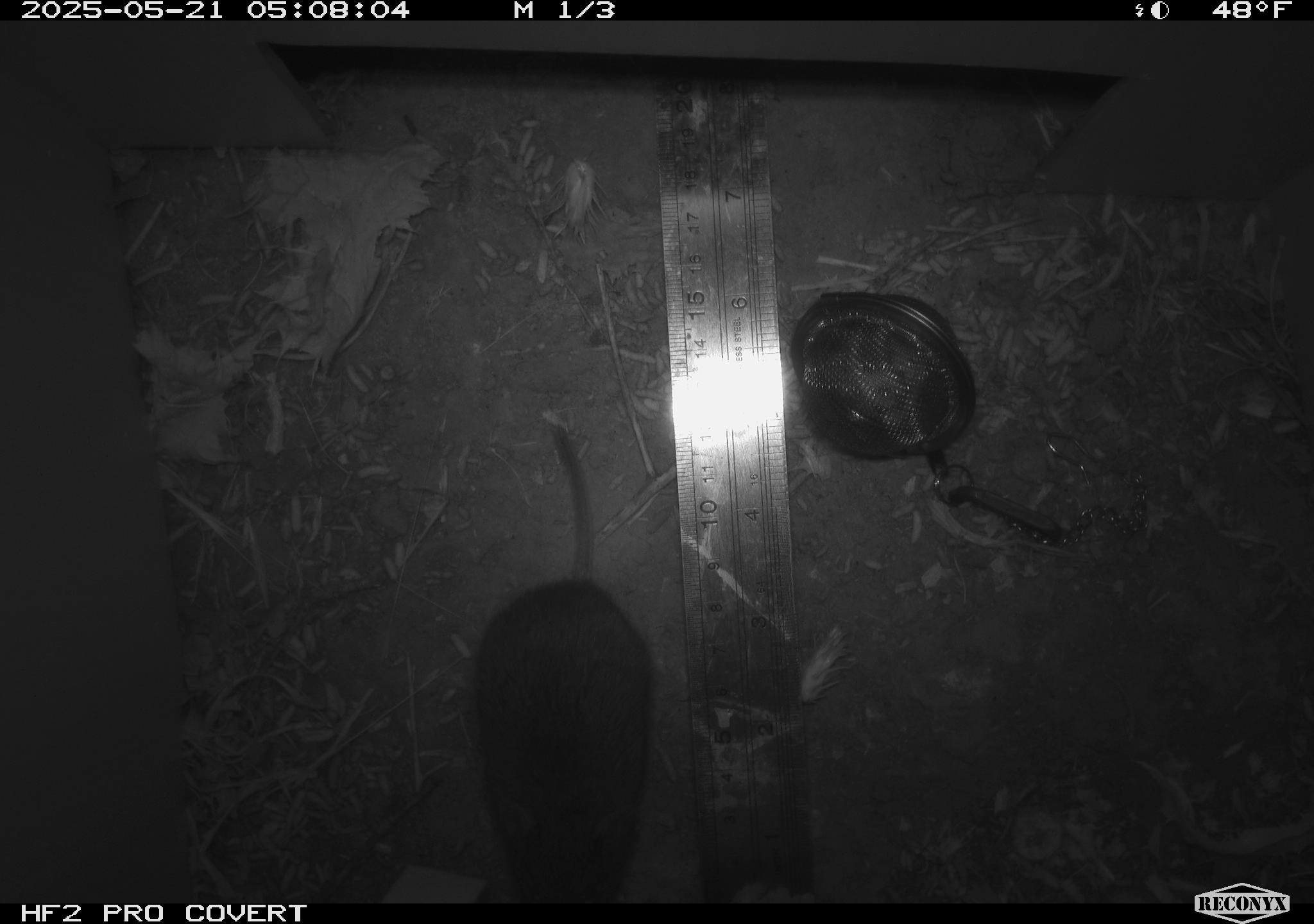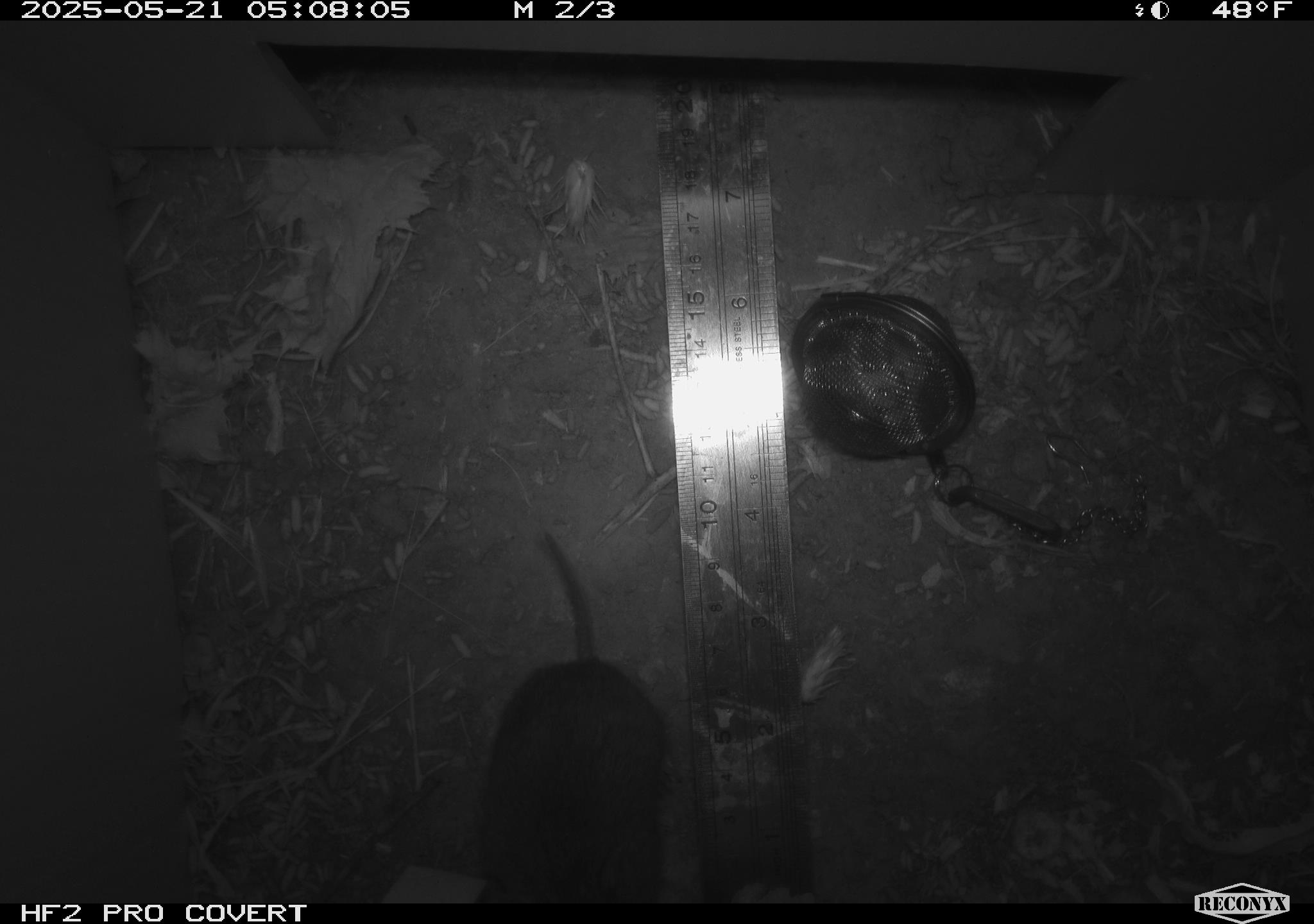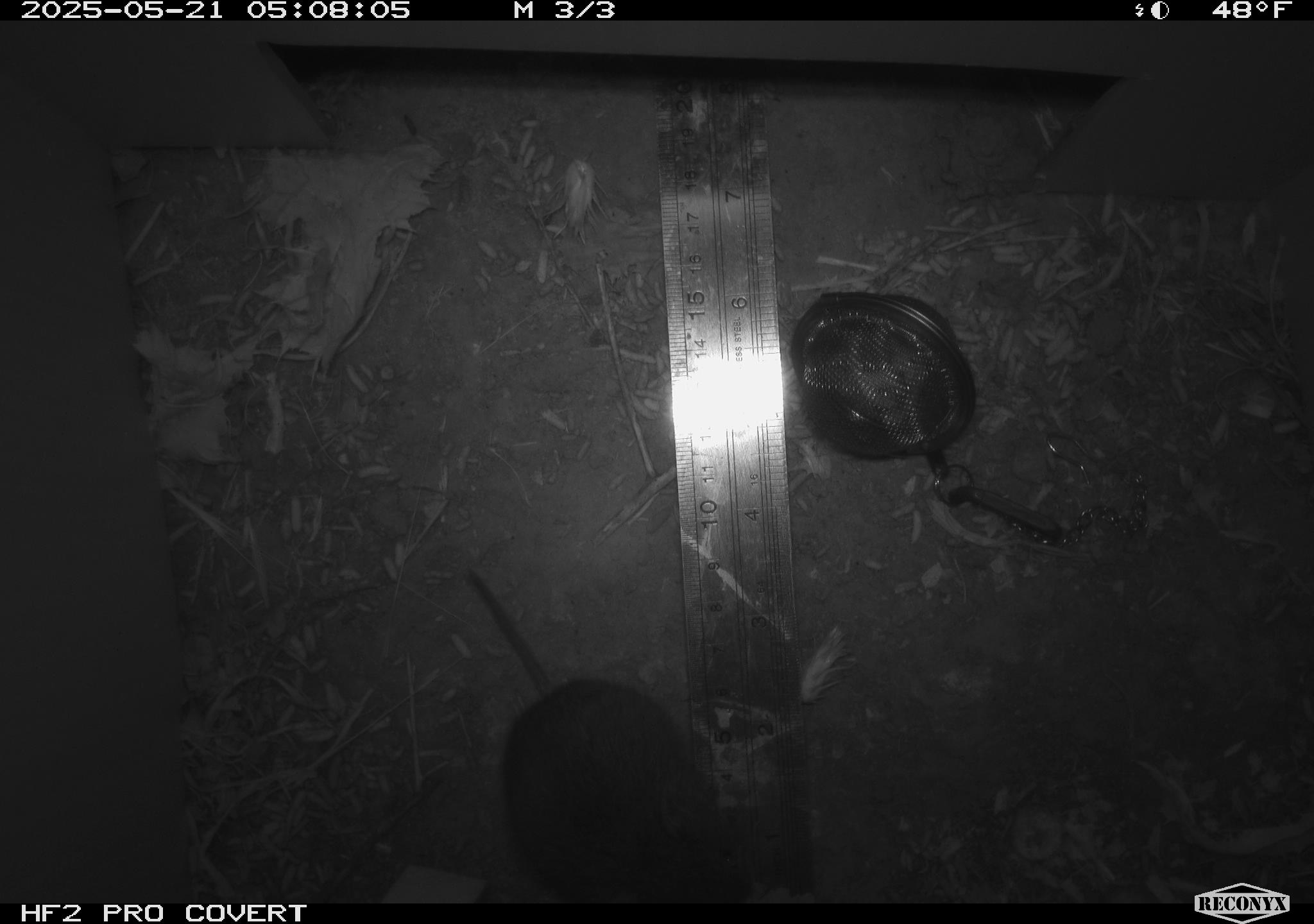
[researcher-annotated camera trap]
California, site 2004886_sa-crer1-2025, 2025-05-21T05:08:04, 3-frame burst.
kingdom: Animalia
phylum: Chordata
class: Mammalia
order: Rodentia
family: Cricetidae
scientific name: Arvicolinae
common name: voles, lemmings, and muskrats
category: arvicolinae subfamily